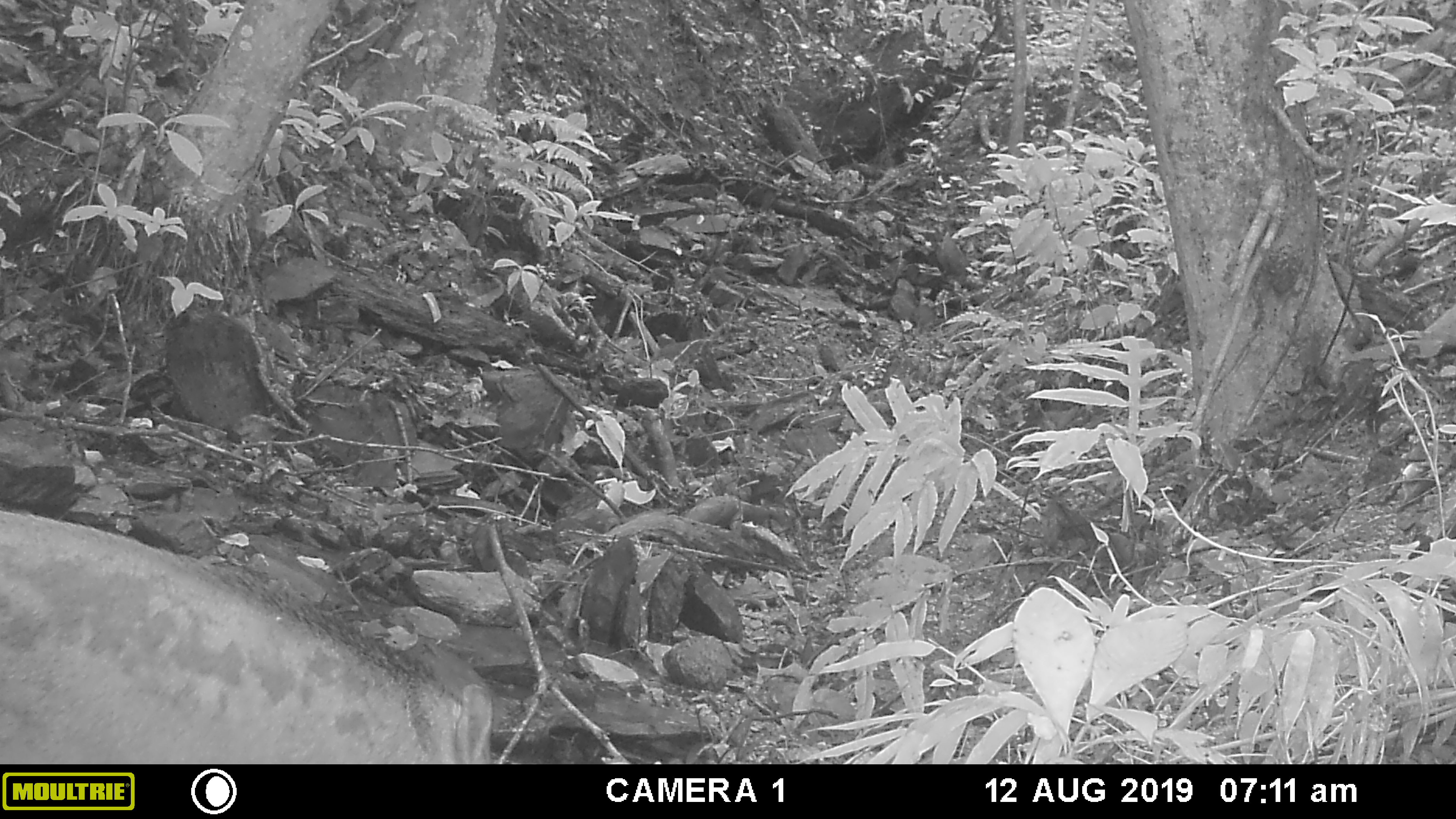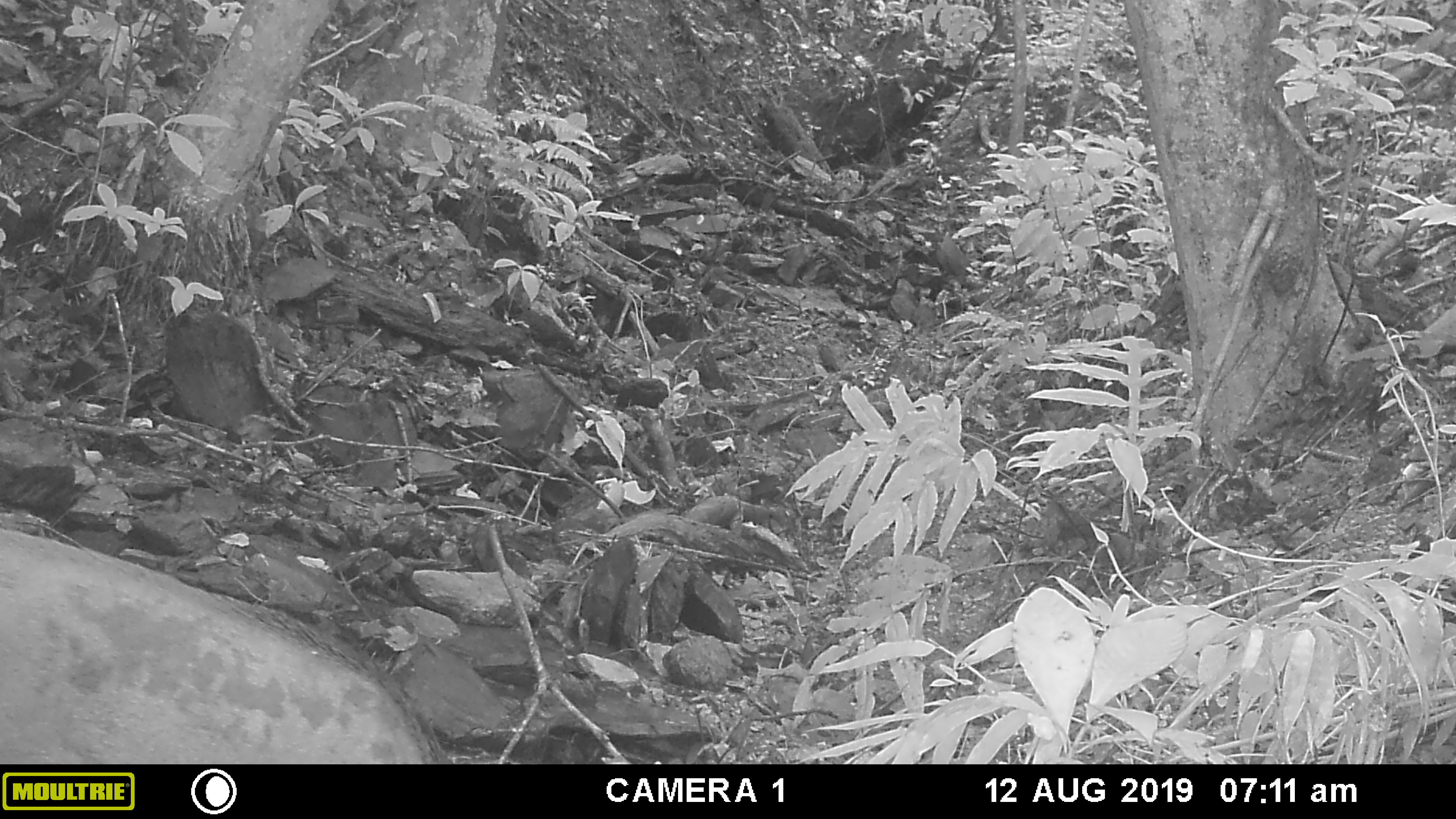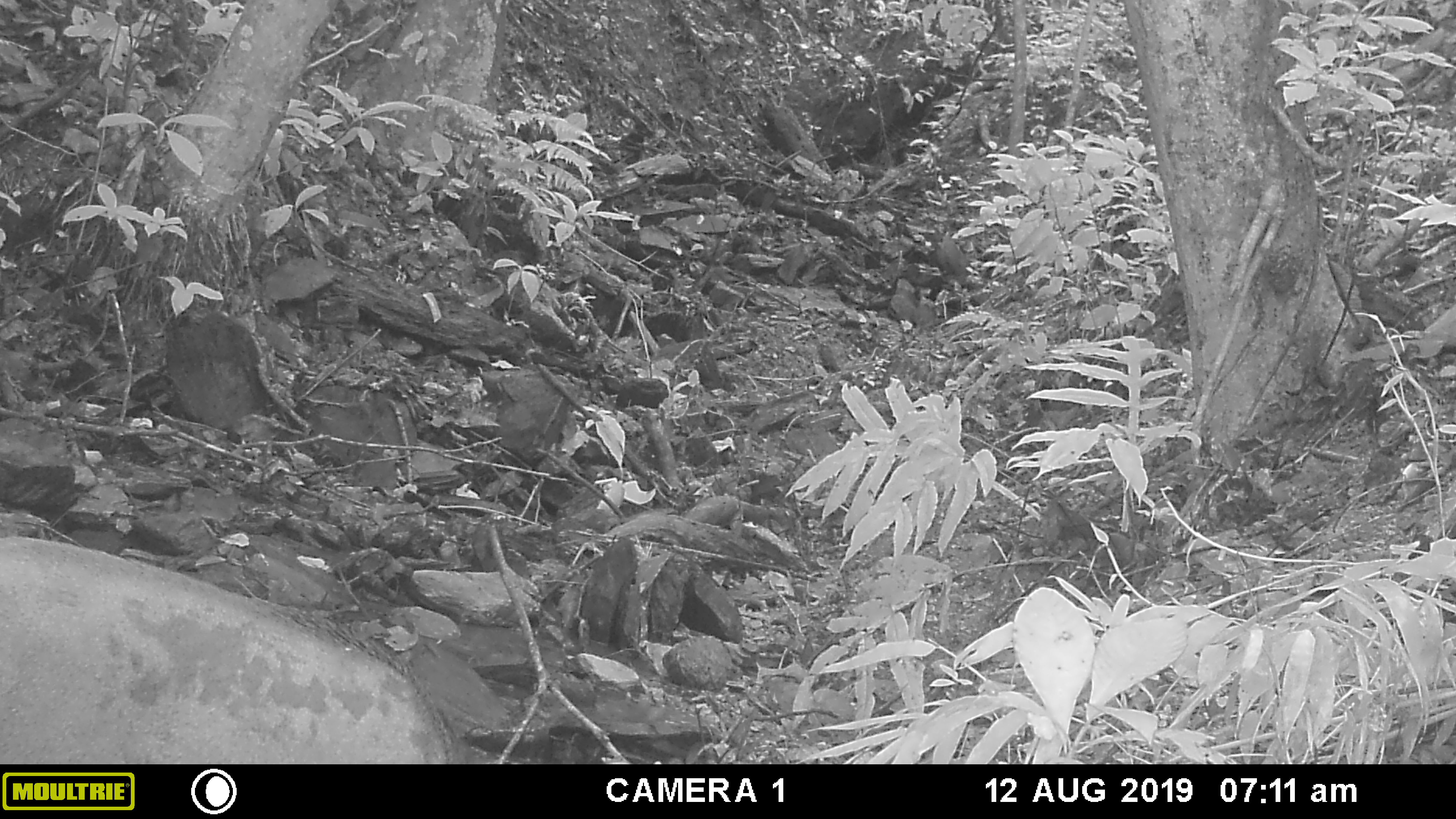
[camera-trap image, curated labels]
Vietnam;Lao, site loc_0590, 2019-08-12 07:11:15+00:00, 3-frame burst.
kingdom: Animalia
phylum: Chordata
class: Mammalia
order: Artiodactyla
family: Suidae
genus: Sus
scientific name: Sus scrofa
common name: eurasian wild pig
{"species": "eurasian wild pig (Sus scrofa)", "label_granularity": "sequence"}